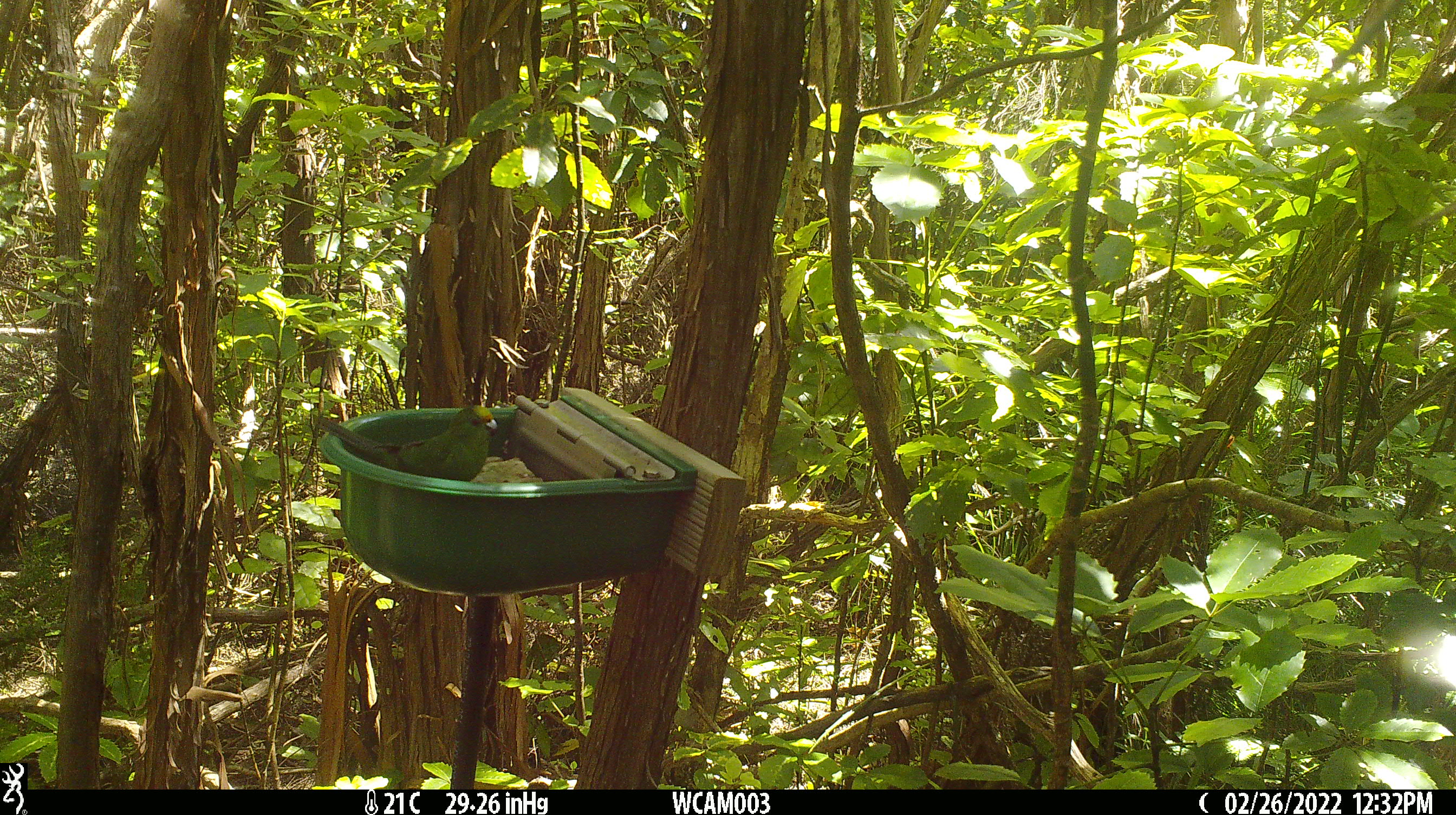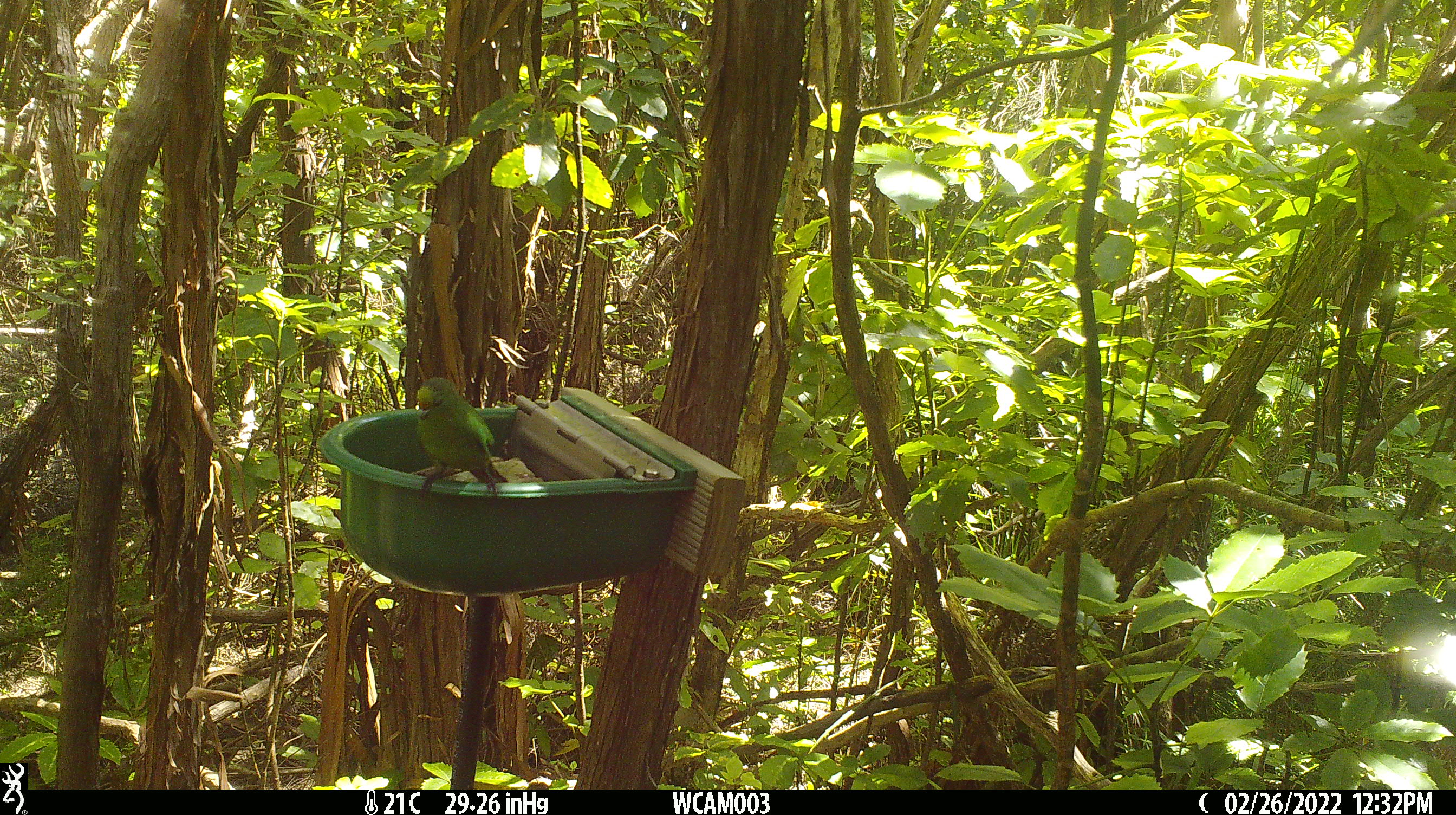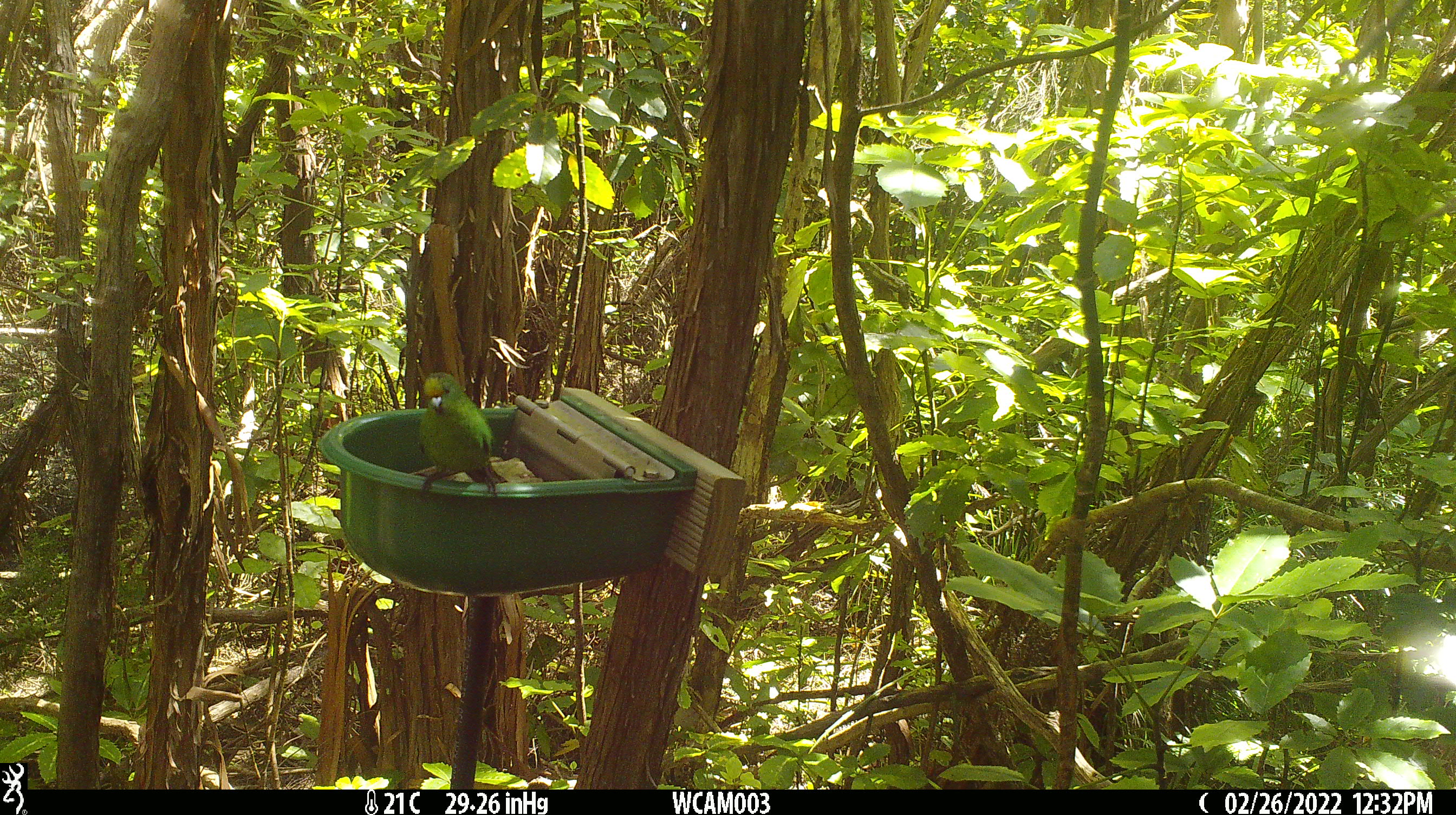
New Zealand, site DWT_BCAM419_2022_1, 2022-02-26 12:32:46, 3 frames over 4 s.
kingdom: Animalia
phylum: Chordata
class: Aves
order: Psittaciformes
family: Psittaculidae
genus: Cyanoramphus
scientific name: Cyanoramphus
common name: parakeet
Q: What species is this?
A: Parakeet (Cyanoramphus).